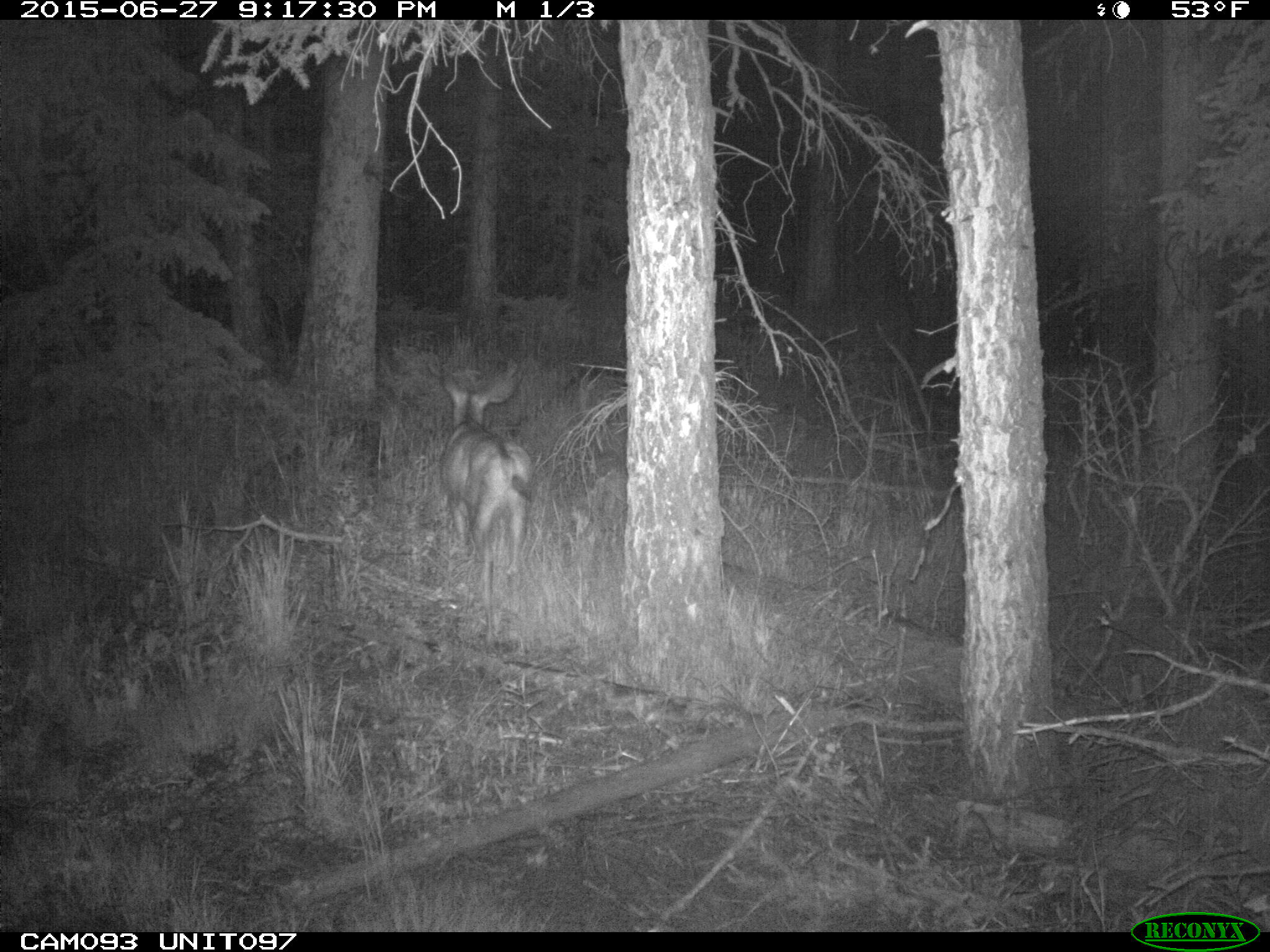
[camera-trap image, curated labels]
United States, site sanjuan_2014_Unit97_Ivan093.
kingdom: Animalia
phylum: Chordata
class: Mammalia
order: Artiodactyla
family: Cervidae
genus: Odocoileus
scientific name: Odocoileus hemionus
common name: mule deer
Odocoileus hemionus (mule deer).